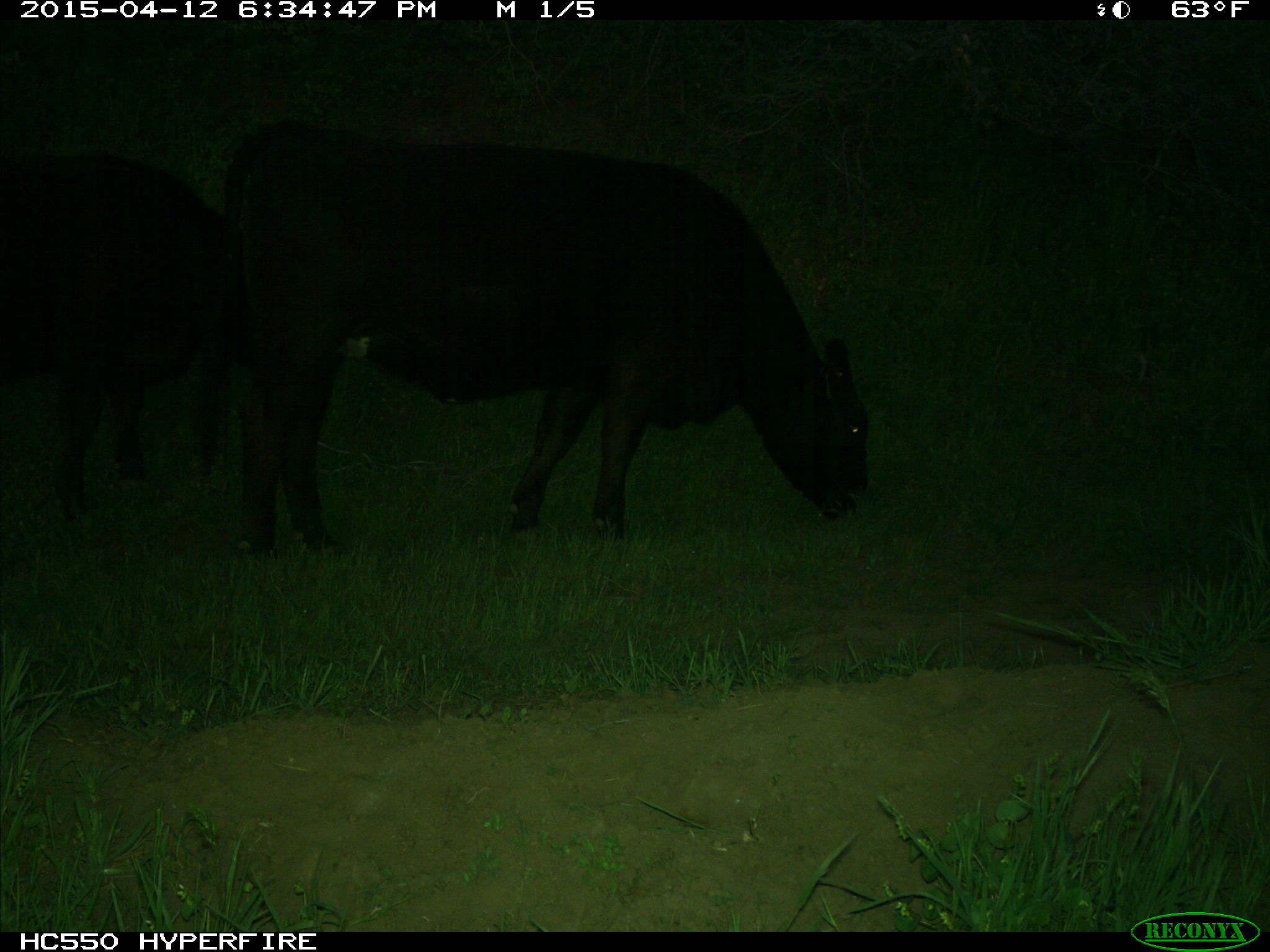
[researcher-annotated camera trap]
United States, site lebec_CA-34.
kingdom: Animalia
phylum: Chordata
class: Mammalia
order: Artiodactyla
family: Bovidae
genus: Bos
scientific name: Bos taurus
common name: domestic cow